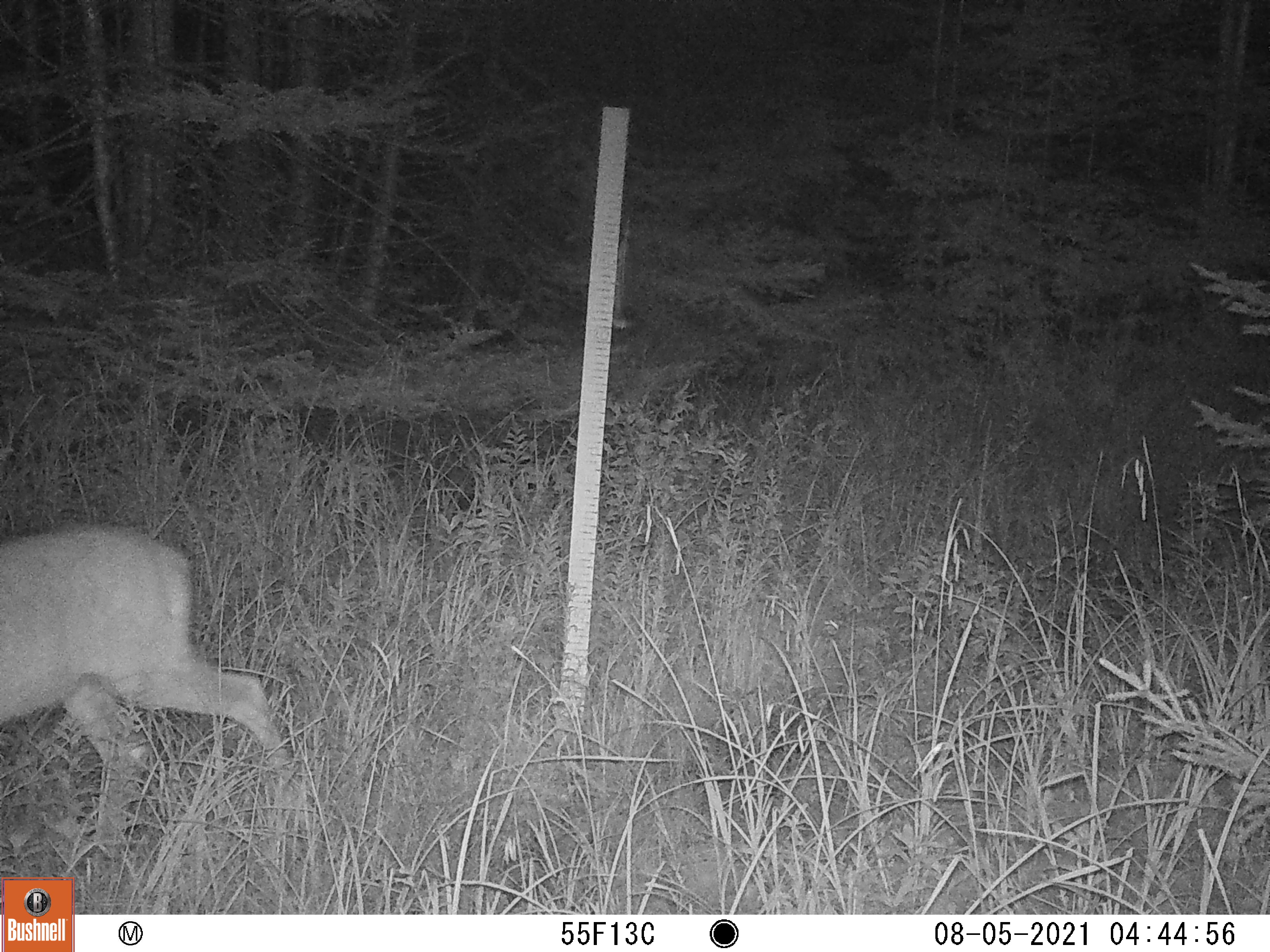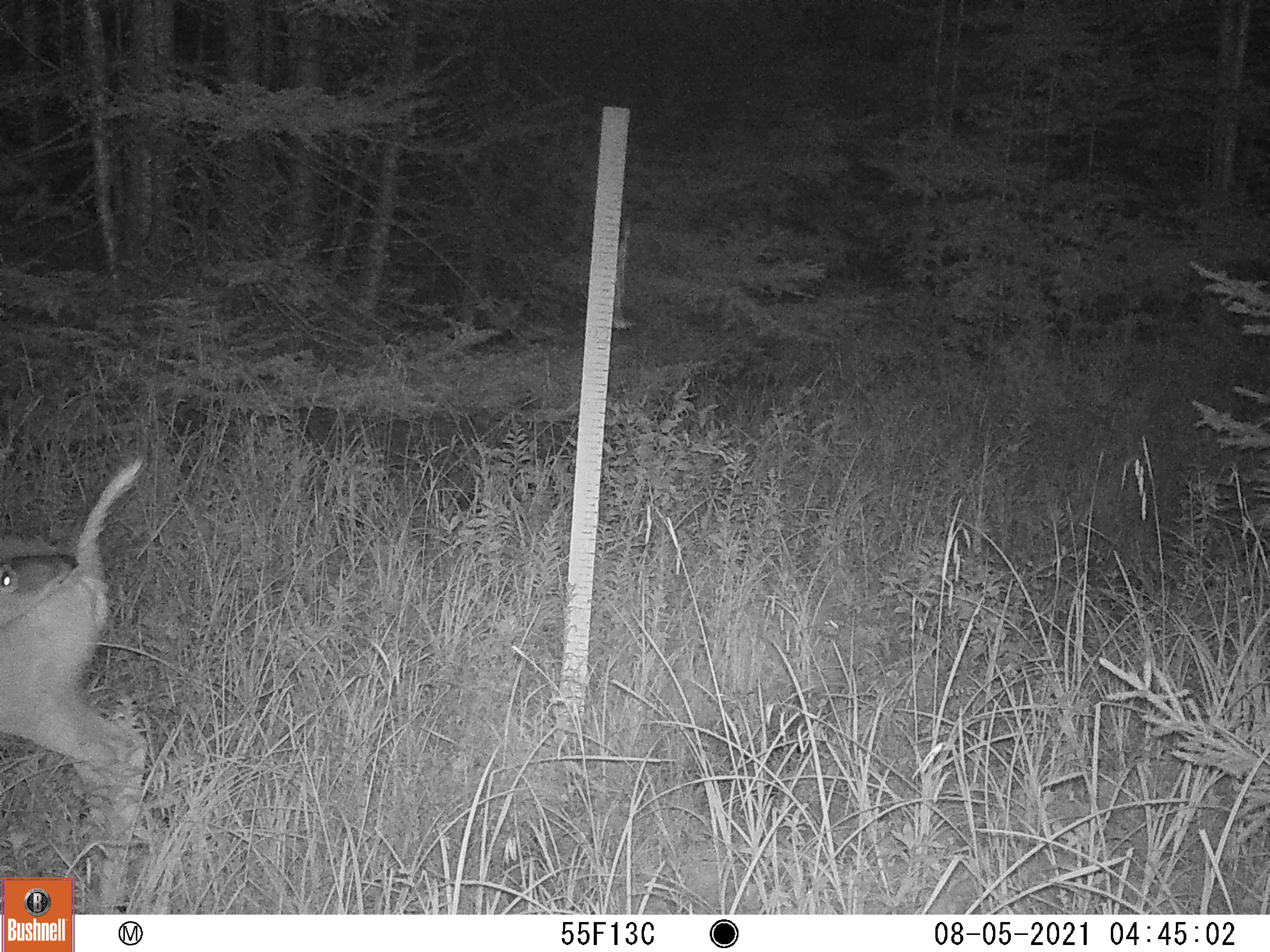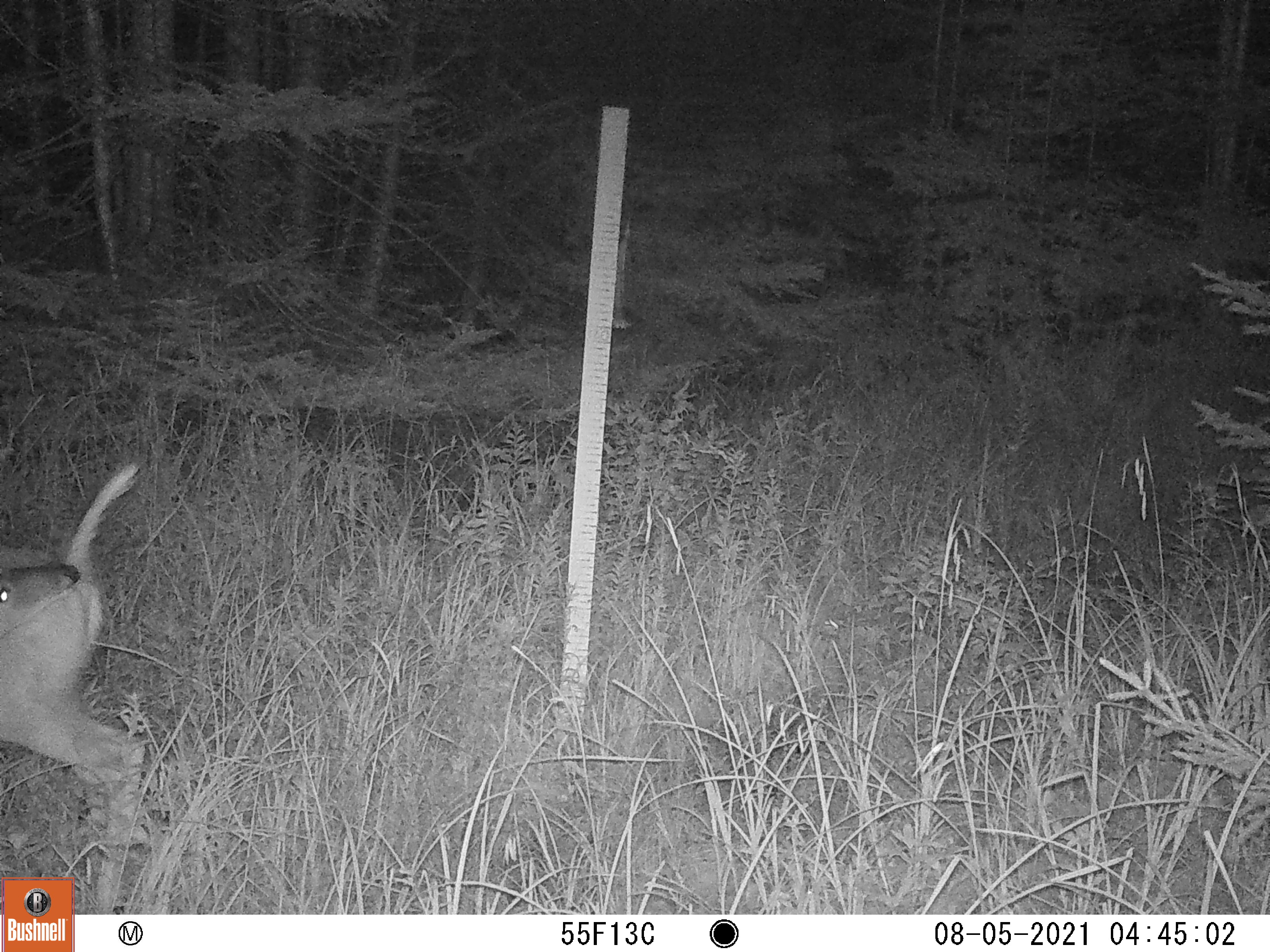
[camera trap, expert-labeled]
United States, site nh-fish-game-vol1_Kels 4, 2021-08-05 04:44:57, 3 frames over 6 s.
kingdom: Animalia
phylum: Chordata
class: Mammalia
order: Artiodactyla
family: Cervidae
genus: Odocoileus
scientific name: Odocoileus virginianus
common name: white-tailed deer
White-tailed deer (Odocoileus virginianus).